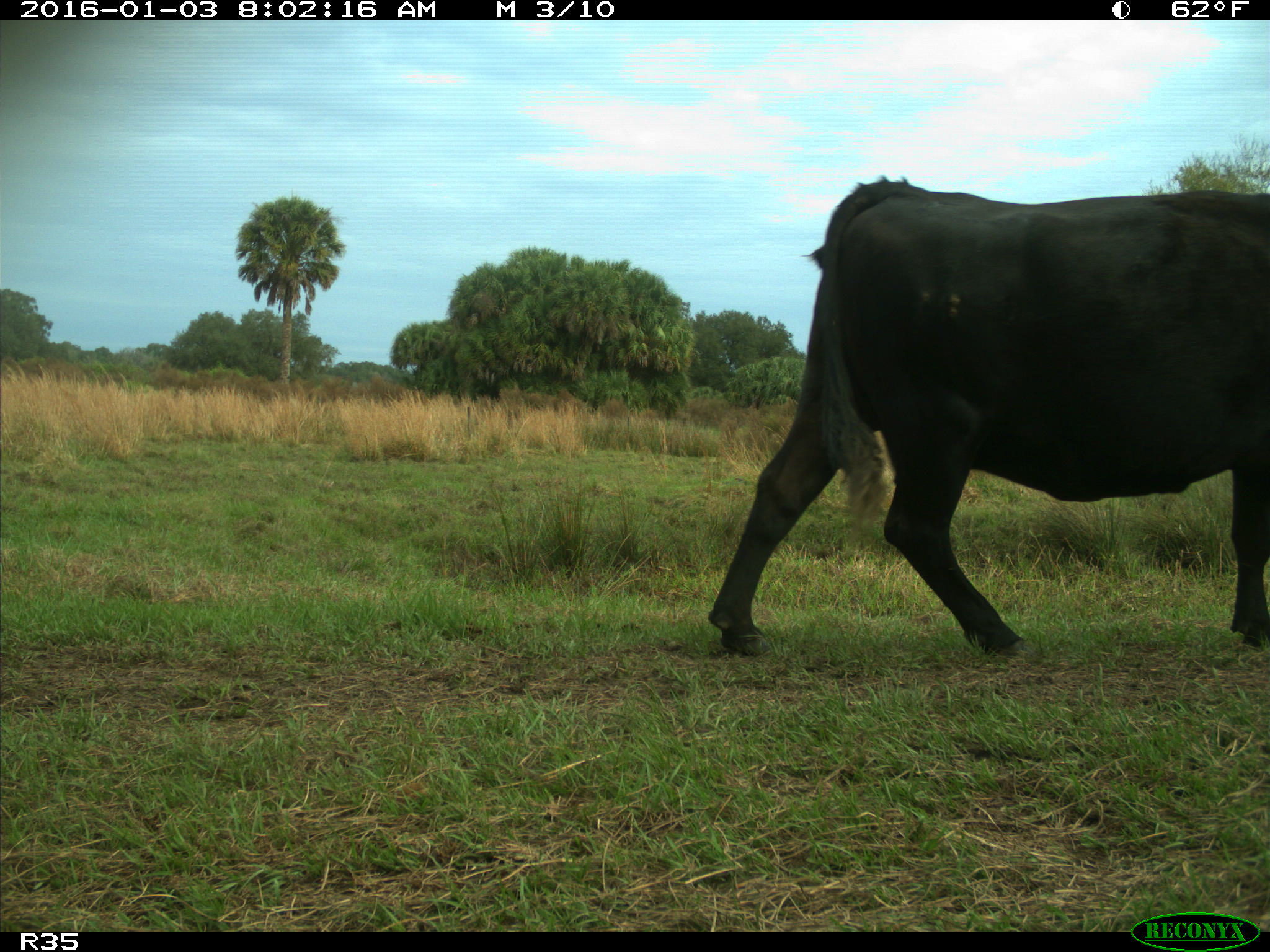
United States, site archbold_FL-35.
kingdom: Animalia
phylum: Chordata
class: Mammalia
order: Artiodactyla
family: Bovidae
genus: Bos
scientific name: Bos taurus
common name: domestic cow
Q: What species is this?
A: Bos taurus (domestic cow).